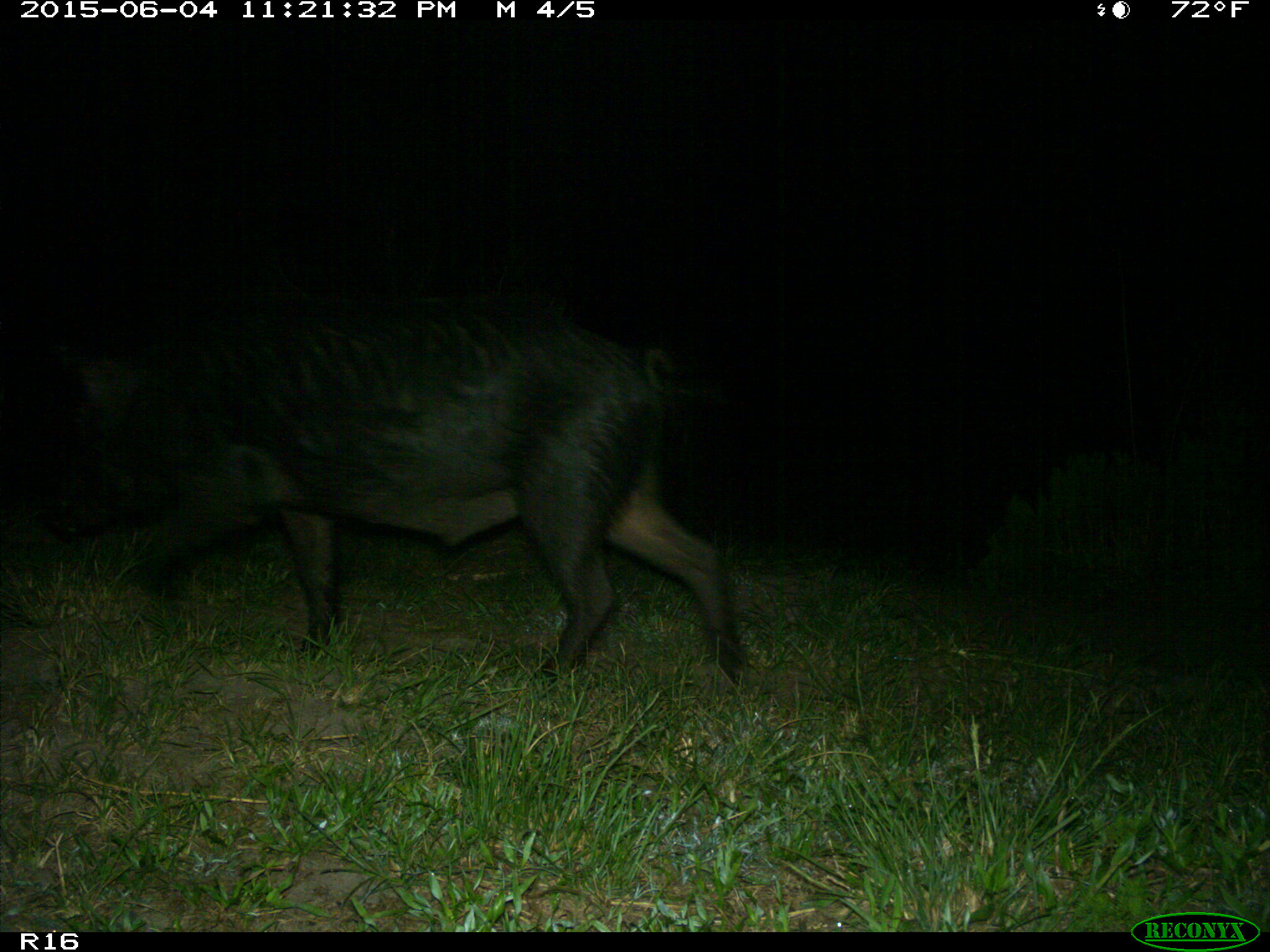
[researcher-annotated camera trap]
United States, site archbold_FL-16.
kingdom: Animalia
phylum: Chordata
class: Mammalia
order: Artiodactyla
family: Suidae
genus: Sus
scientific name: Sus scrofa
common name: wild boar